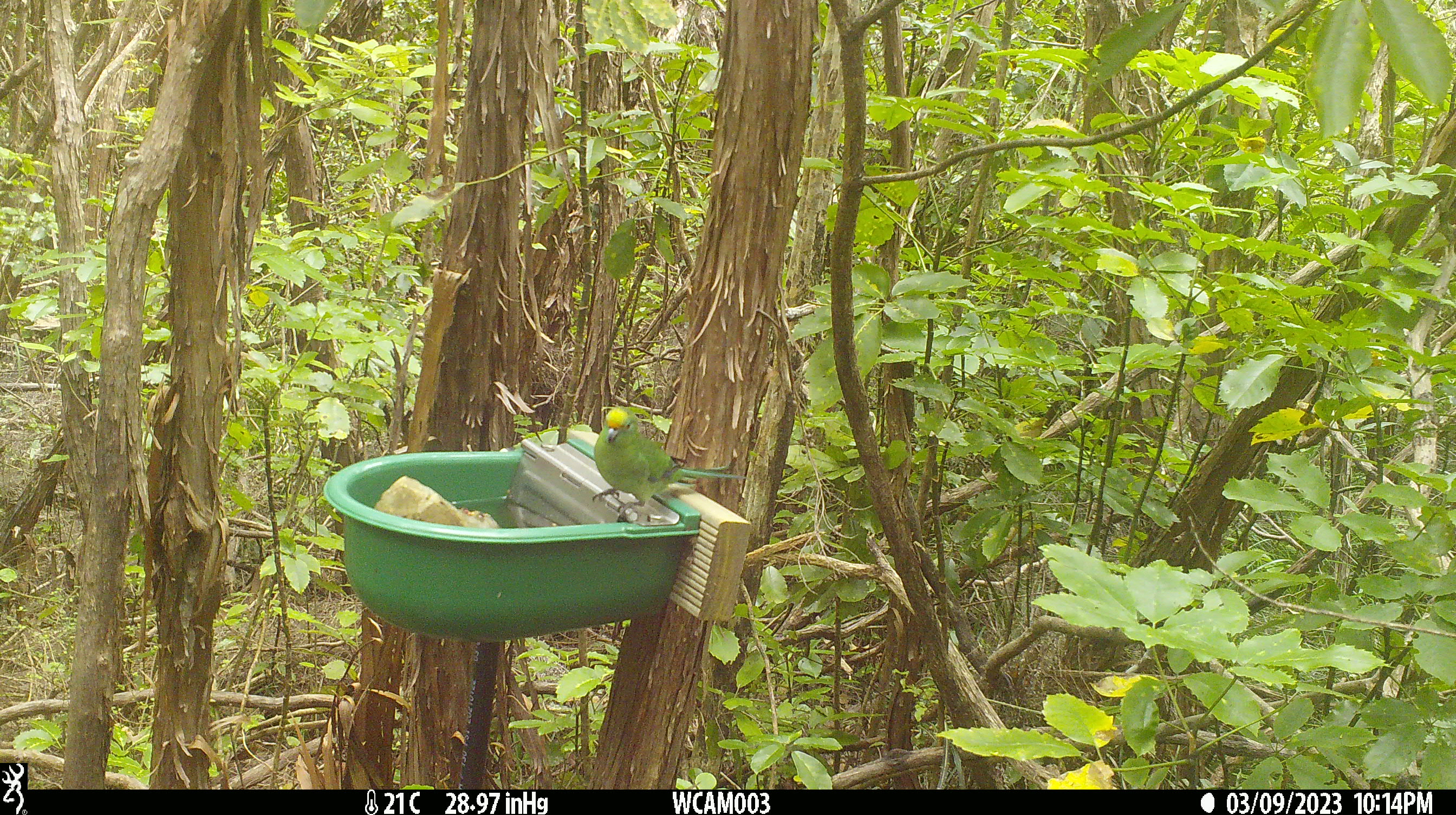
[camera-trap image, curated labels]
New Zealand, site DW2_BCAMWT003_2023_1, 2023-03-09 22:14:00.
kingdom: Animalia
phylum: Chordata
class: Aves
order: Psittaciformes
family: Psittaculidae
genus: Cyanoramphus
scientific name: Cyanoramphus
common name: parakeet